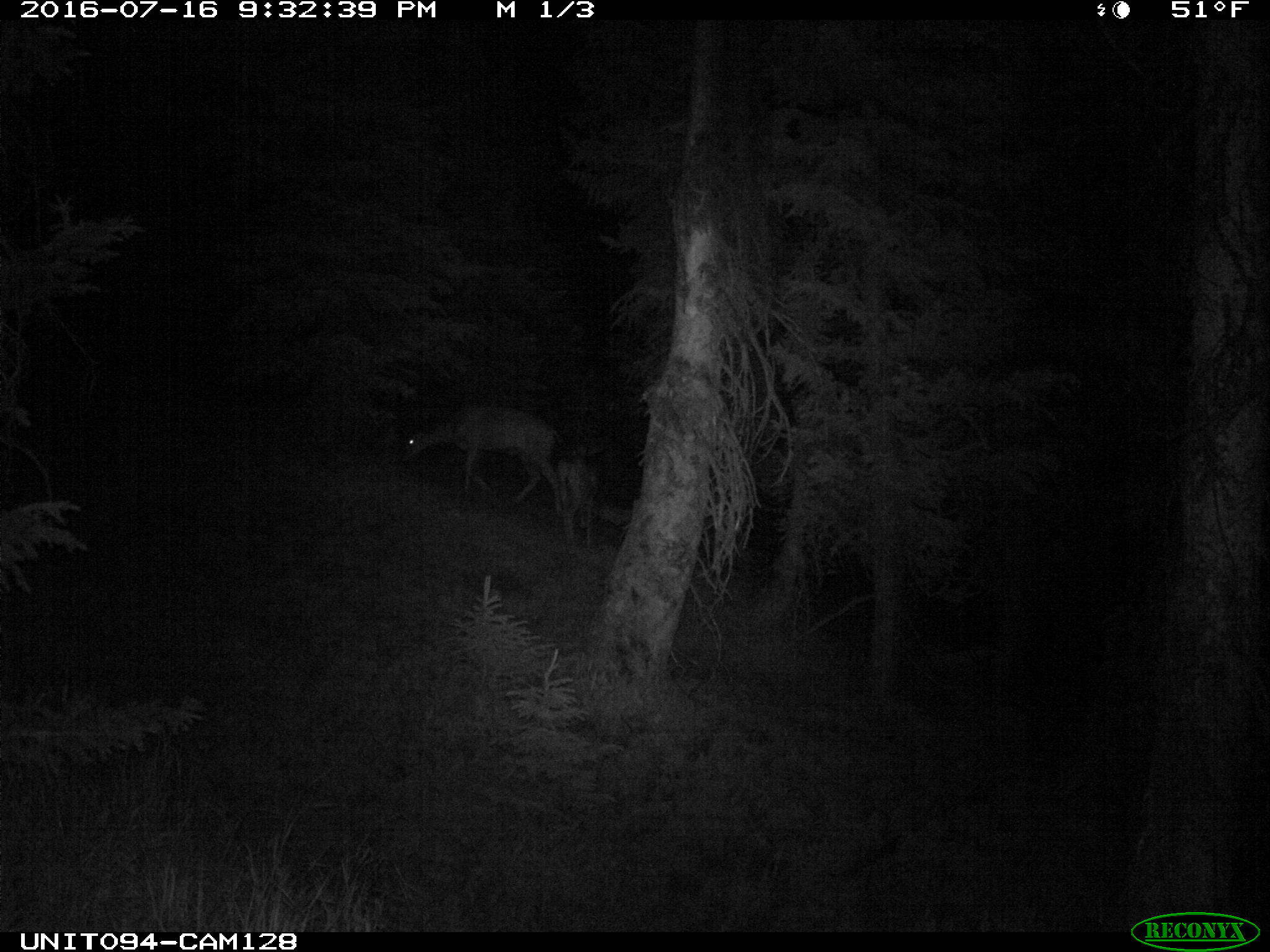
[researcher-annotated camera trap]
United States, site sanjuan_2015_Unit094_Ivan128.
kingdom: Animalia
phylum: Chordata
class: Mammalia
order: Artiodactyla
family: Cervidae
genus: Odocoileus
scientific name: Odocoileus hemionus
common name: mule deer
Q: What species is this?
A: Odocoileus hemionus (mule deer).